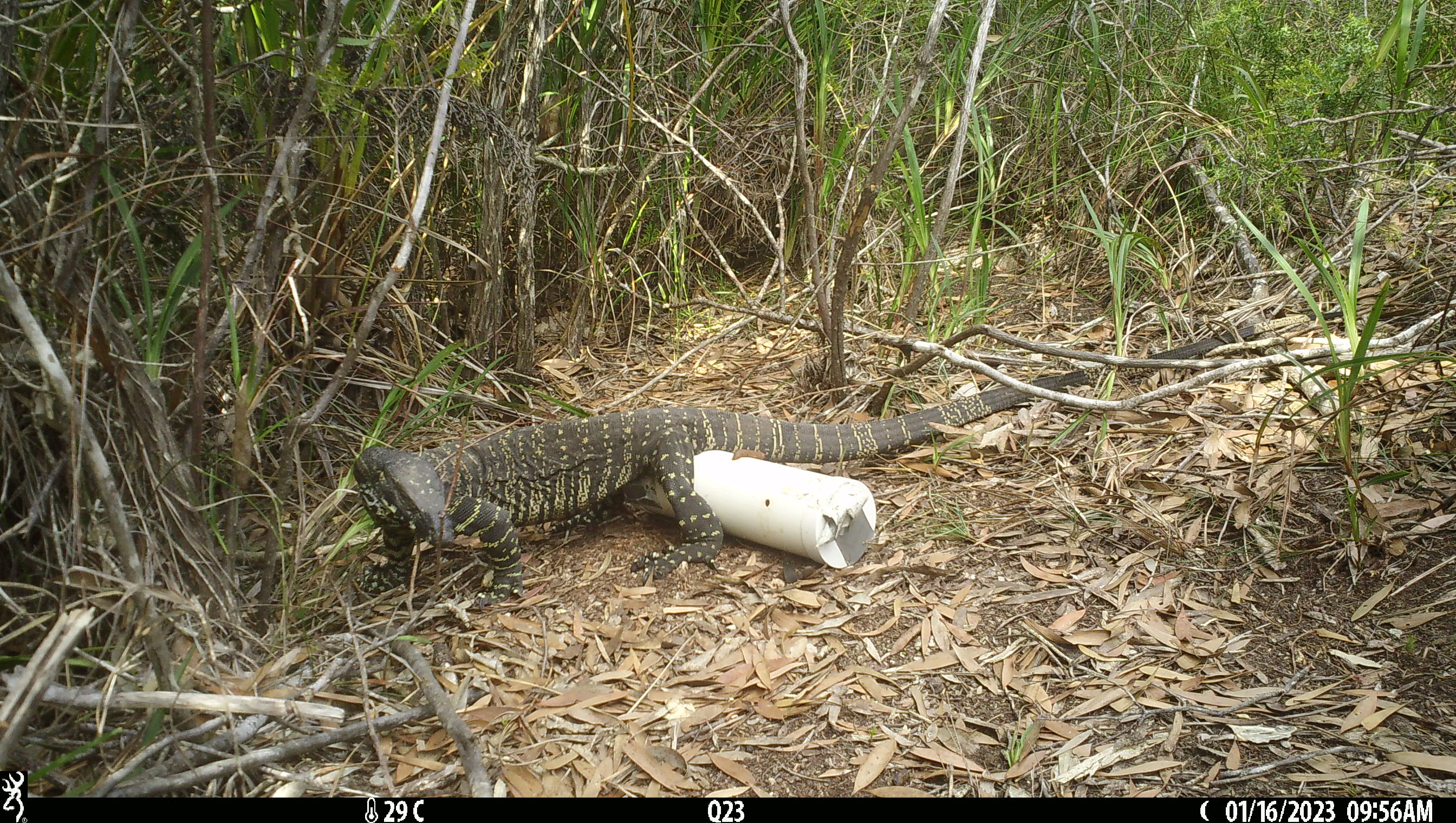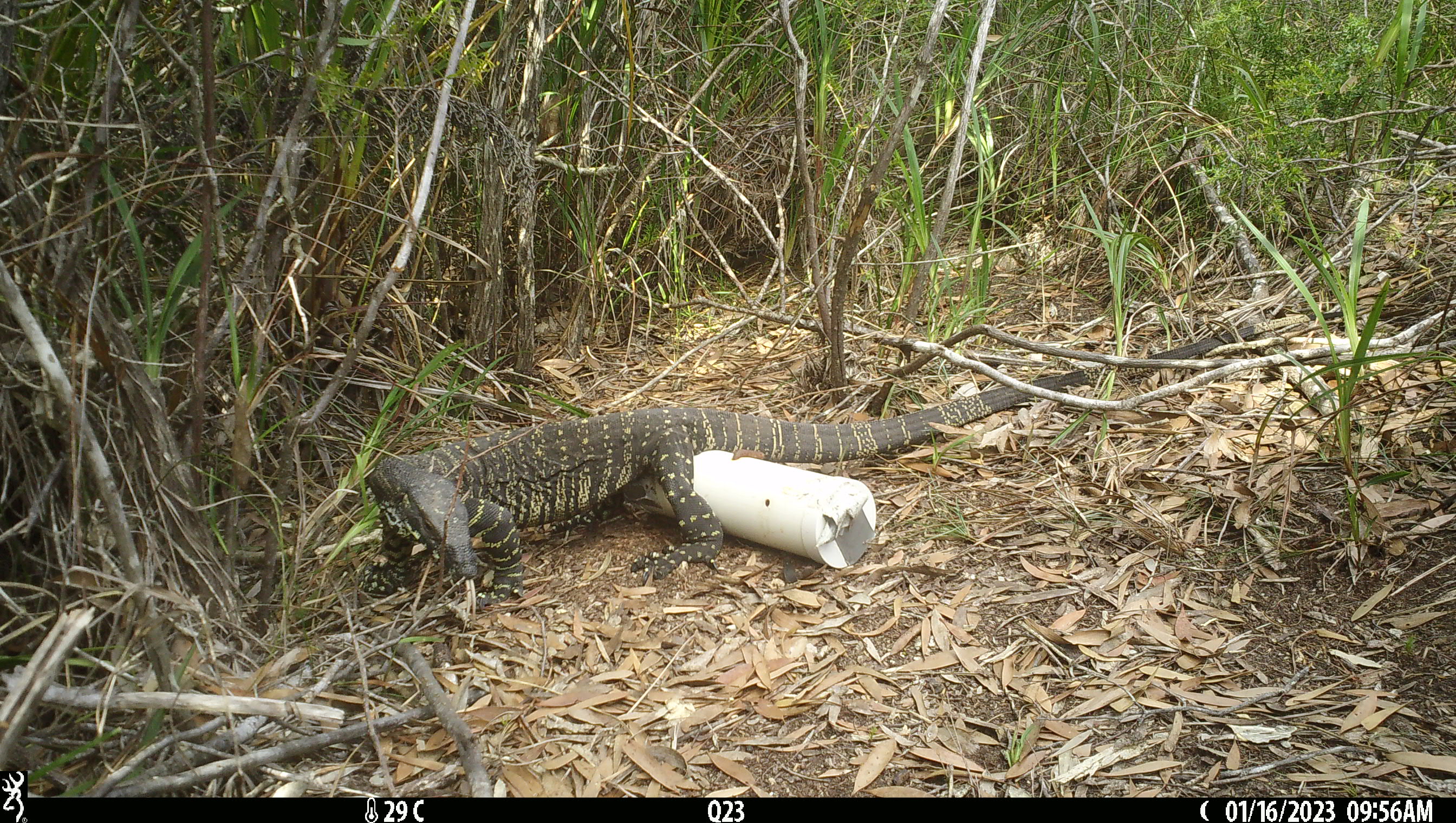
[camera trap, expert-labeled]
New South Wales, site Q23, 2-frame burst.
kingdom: Animalia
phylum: Chordata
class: Reptilia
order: Squamata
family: Varanidae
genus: Varanus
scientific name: Varanus varius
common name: lace monitor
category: goanna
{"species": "goanna (lace monitor) (Varanus varius)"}